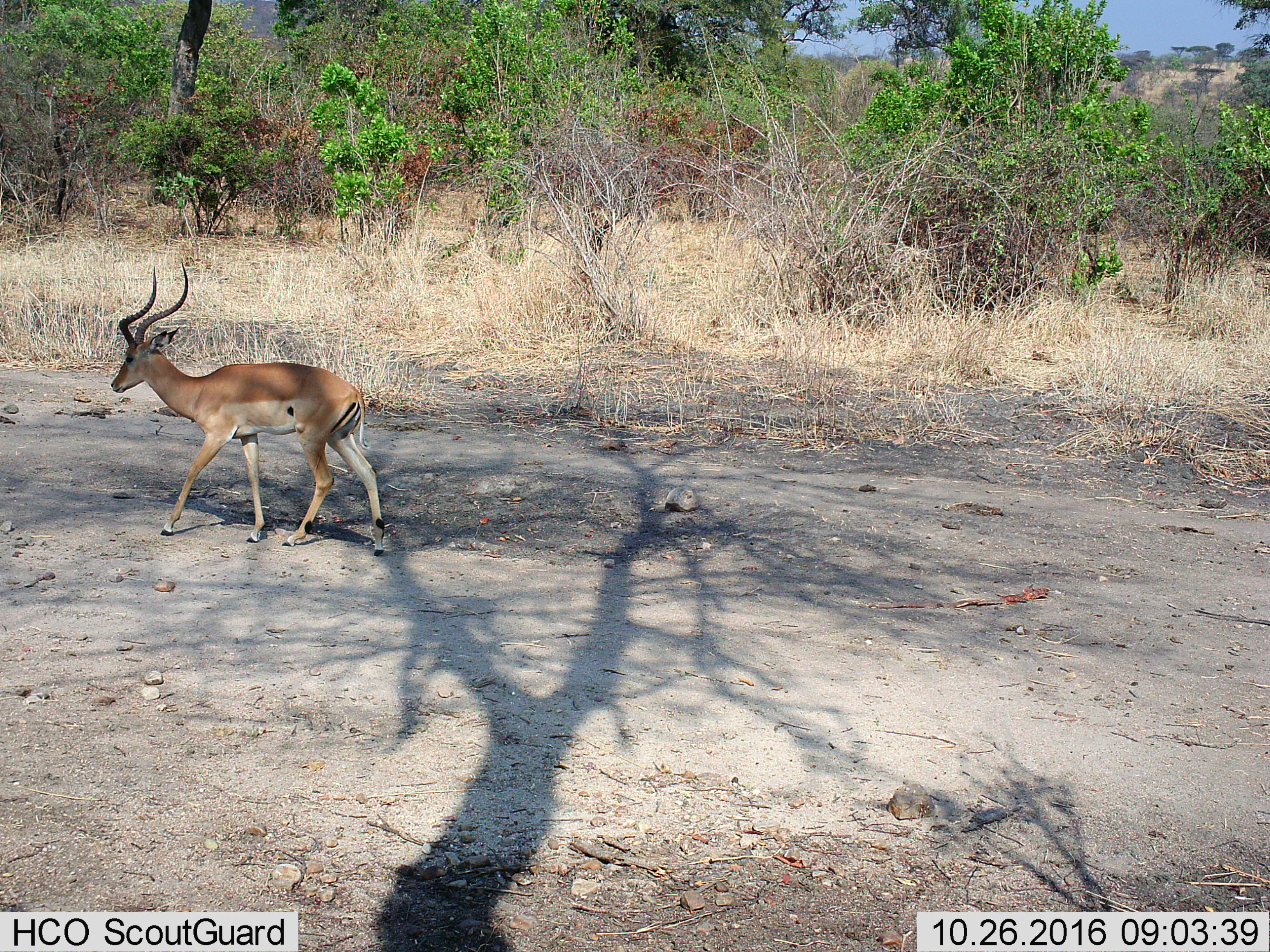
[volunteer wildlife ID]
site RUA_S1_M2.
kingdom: Animalia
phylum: Chordata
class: Mammalia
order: Artiodactyla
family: Bovidae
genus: Aepyceros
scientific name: Aepyceros melampus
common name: impala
Impala (Aepyceros melampus), count 1. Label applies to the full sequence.